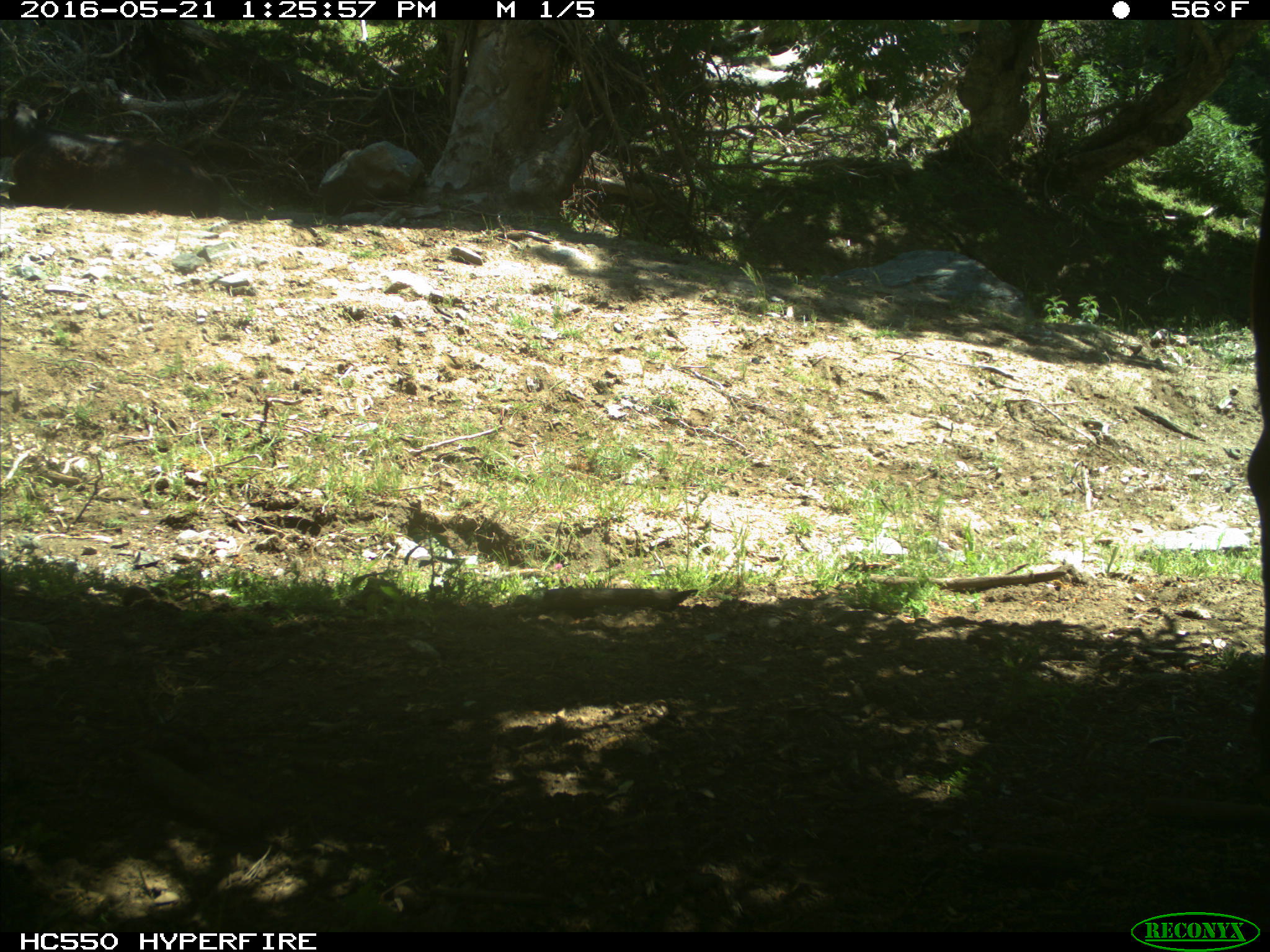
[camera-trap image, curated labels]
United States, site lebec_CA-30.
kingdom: Animalia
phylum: Chordata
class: Mammalia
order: Artiodactyla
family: Bovidae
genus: Bos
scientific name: Bos taurus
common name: domestic cow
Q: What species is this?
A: Bos taurus (domestic cow).